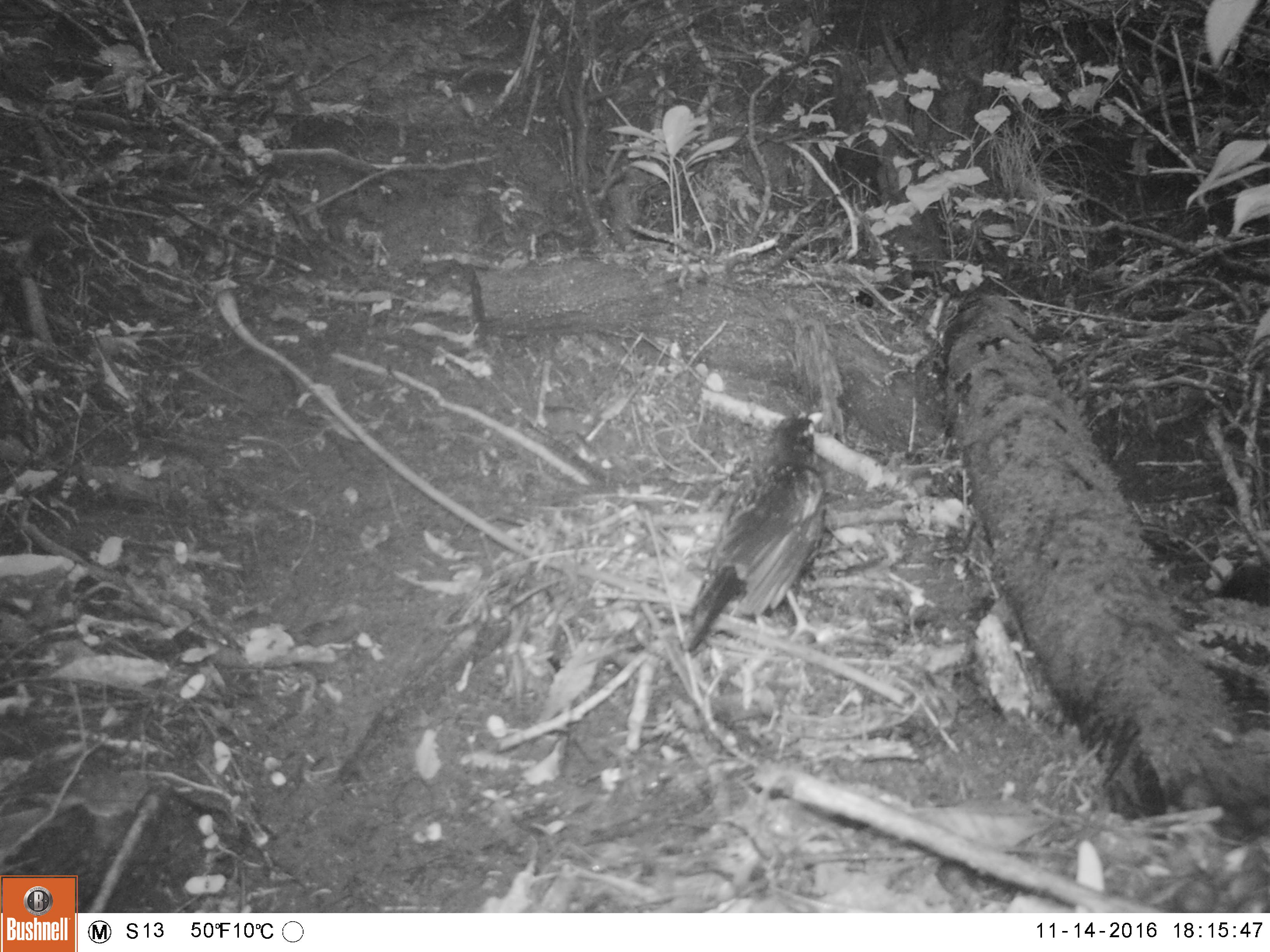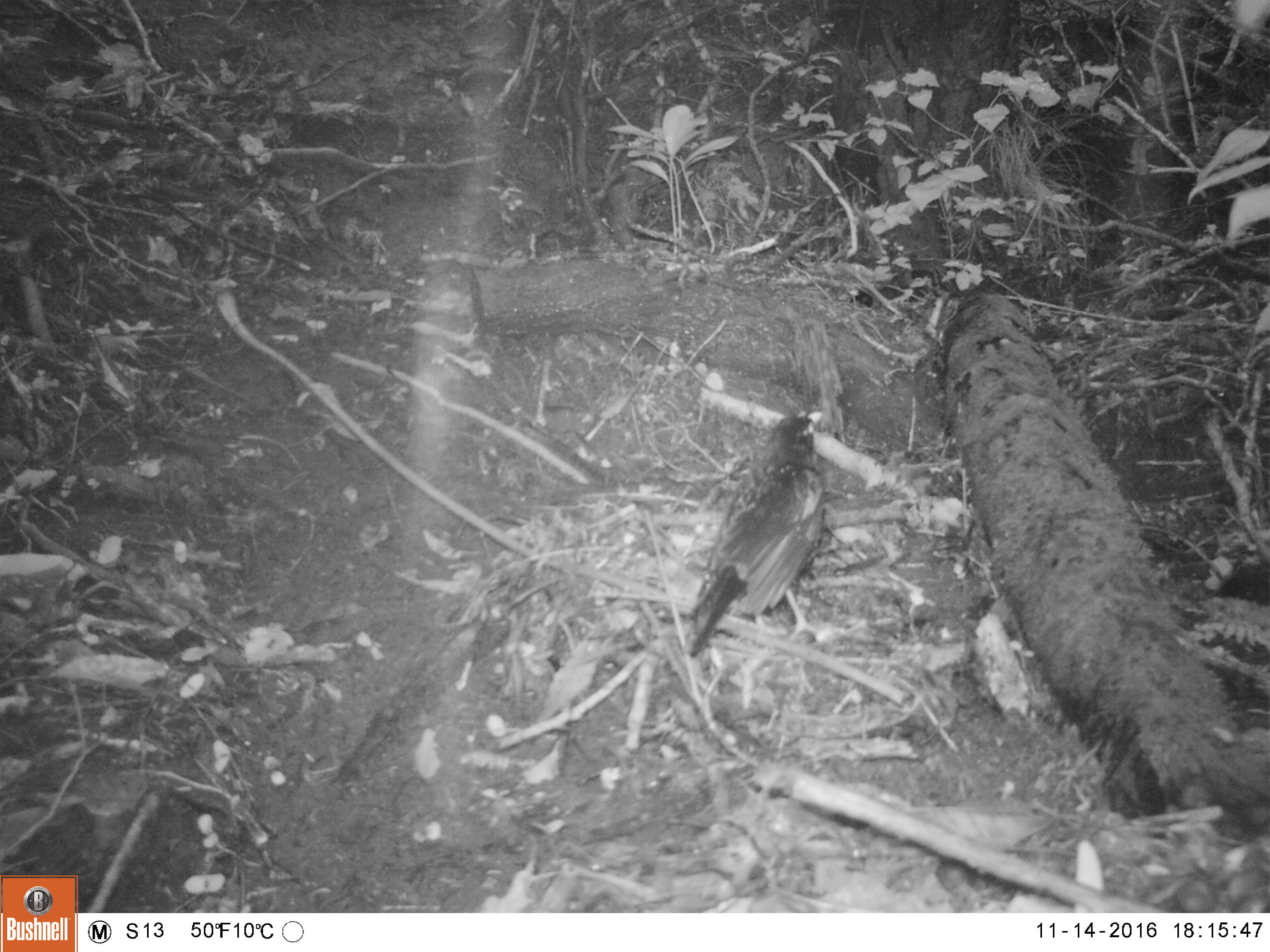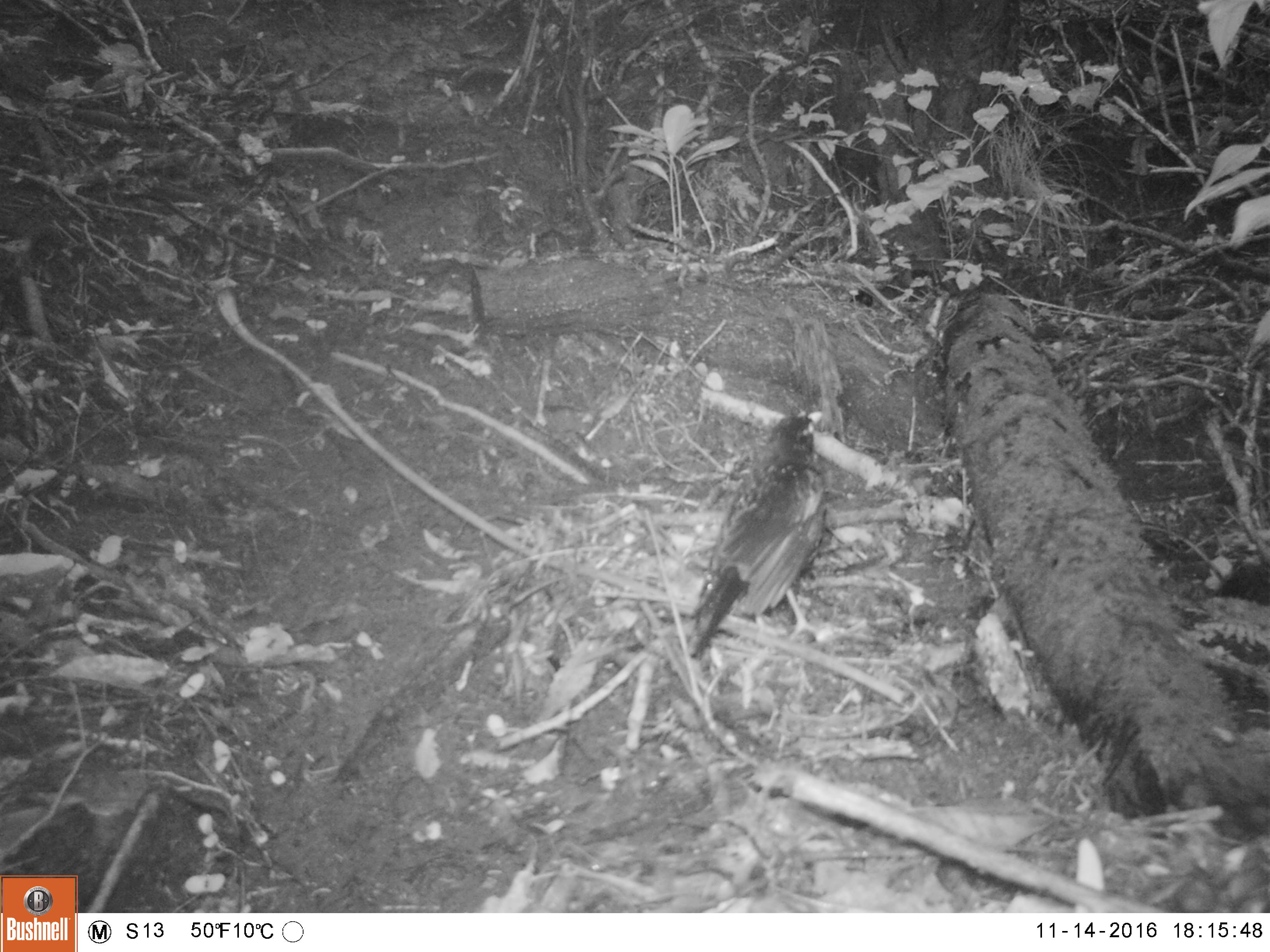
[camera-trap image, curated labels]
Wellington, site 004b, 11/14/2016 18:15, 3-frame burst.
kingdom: Animalia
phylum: Chordata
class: Aves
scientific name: Aves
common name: bird